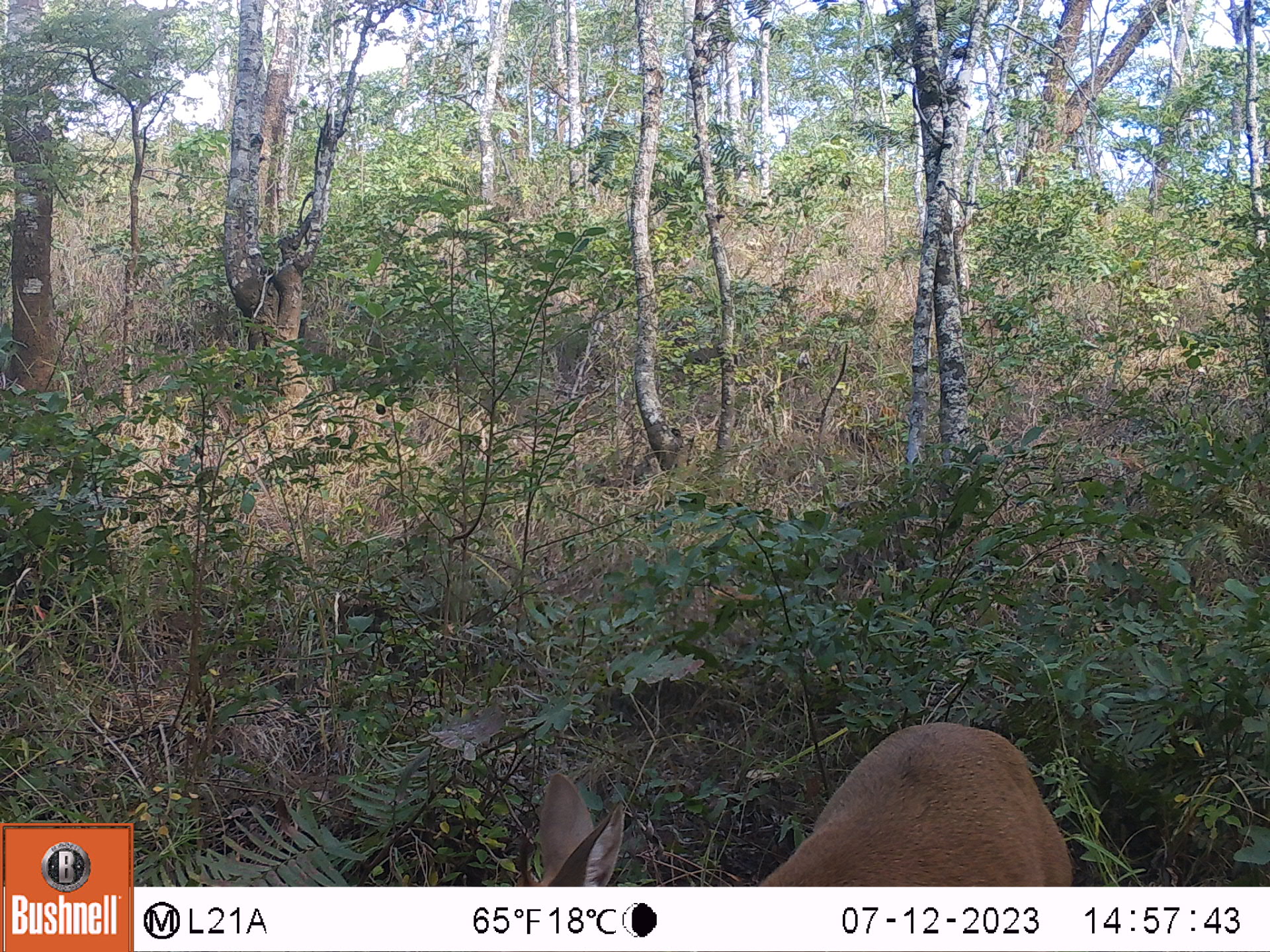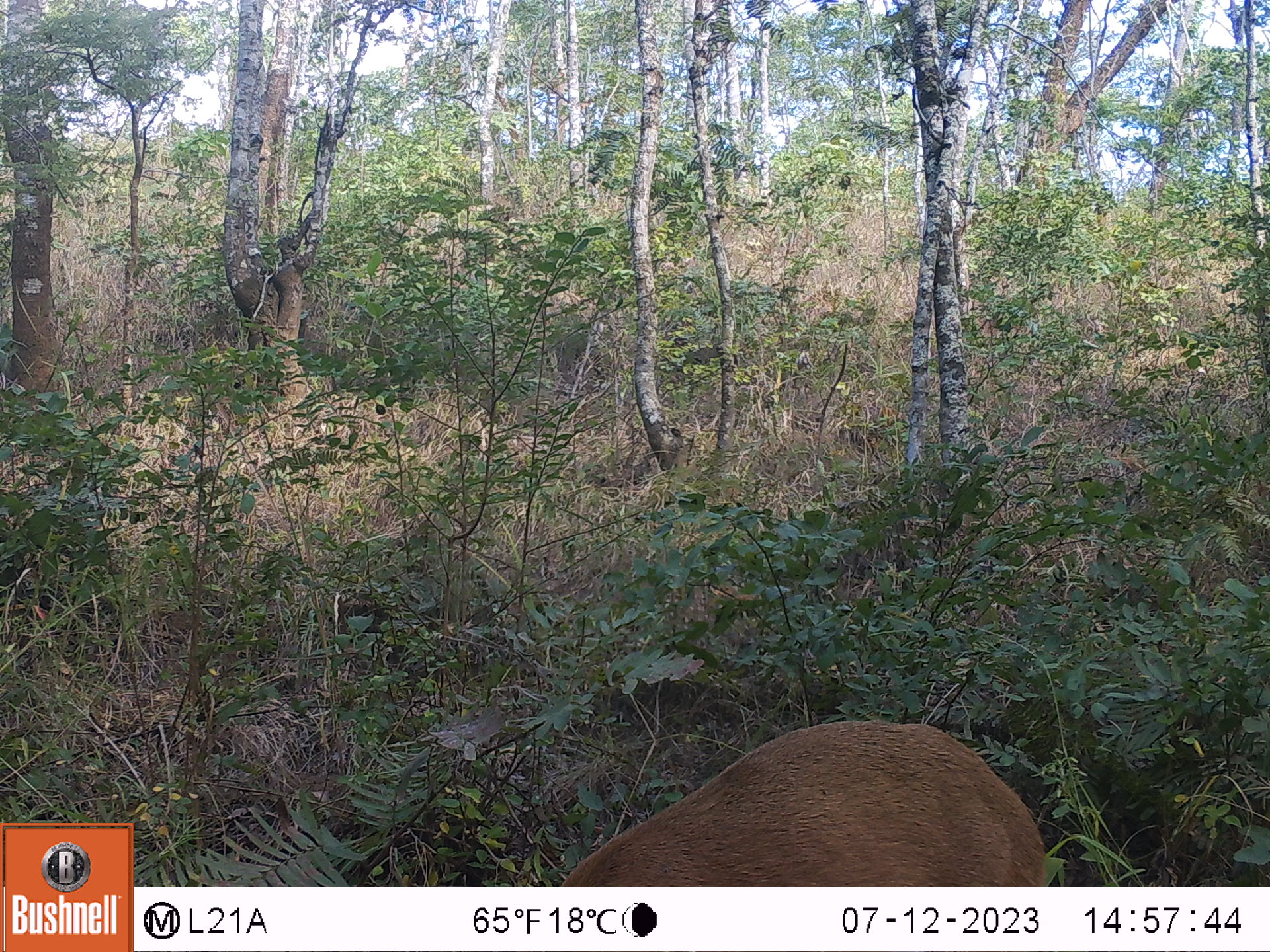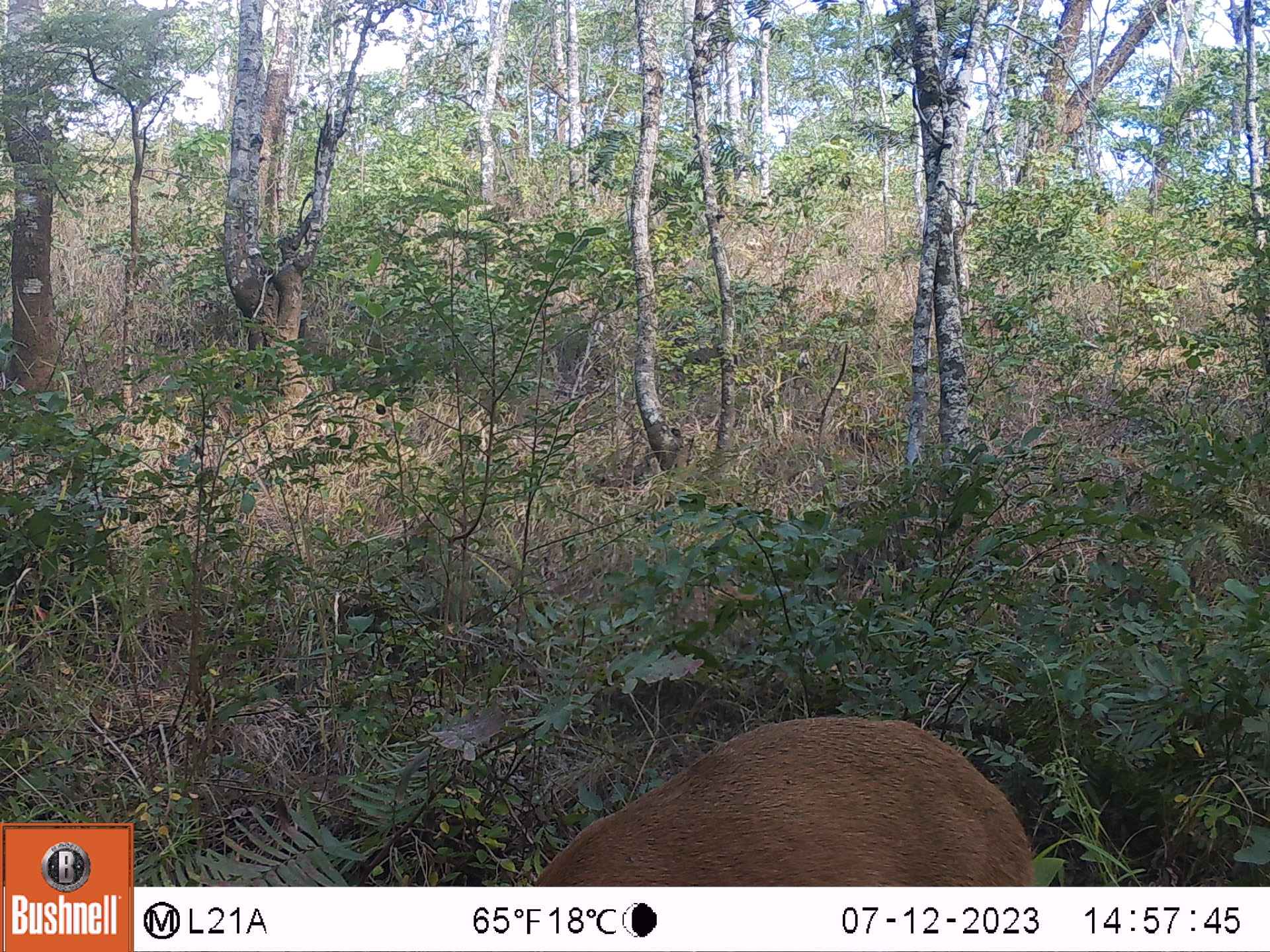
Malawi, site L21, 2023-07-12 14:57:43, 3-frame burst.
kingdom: Animalia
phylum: Chordata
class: Mammalia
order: Artiodactyla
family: Bovidae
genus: Sylvicapra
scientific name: Sylvicapra grimmia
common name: common duiker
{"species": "common duiker (Sylvicapra grimmia)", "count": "1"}